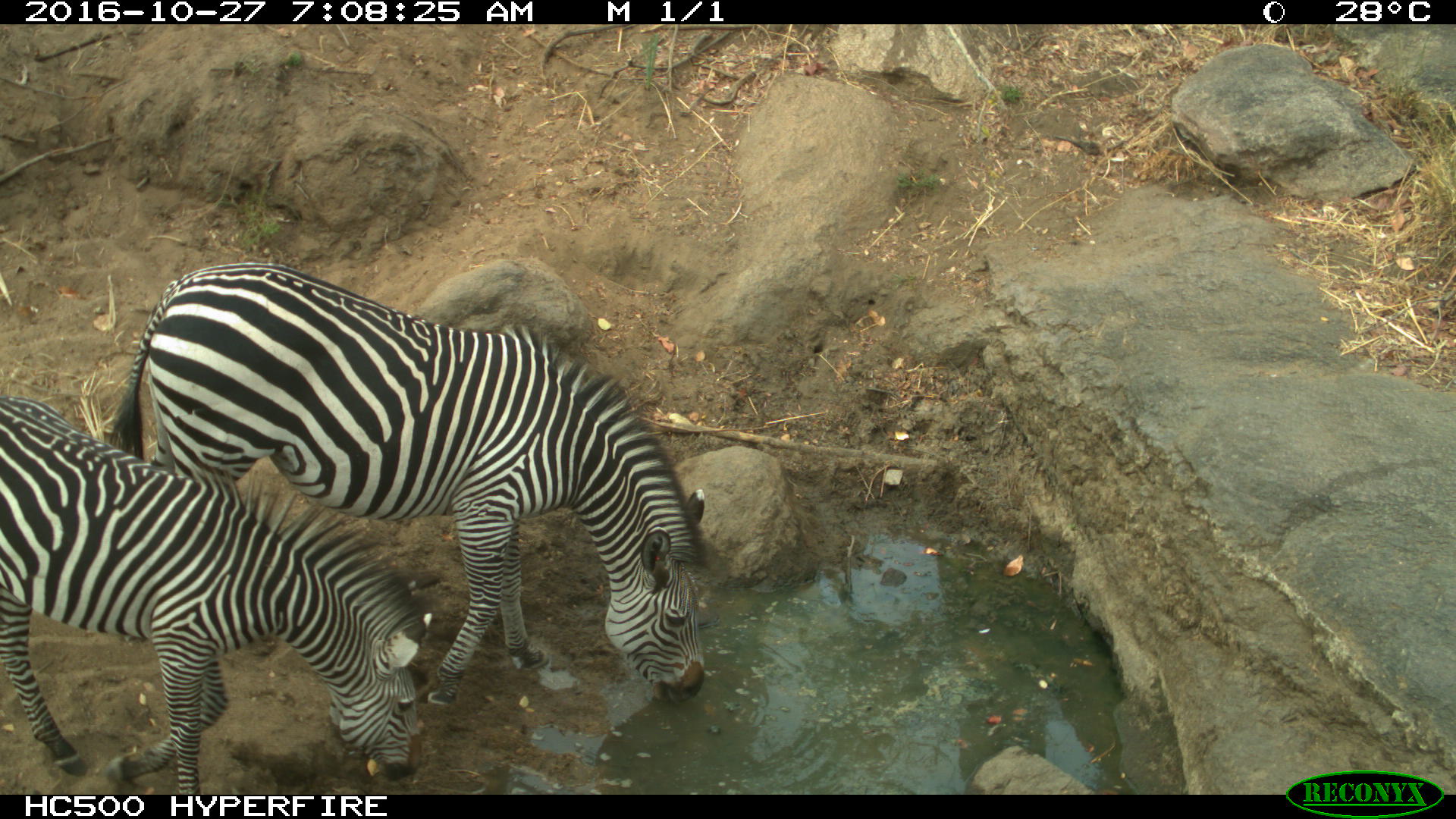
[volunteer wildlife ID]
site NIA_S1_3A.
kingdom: Animalia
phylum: Chordata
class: Mammalia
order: Perissodactyla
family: Equidae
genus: Equus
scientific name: Equus quagga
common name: plains zebra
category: zebraplains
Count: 2.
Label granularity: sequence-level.